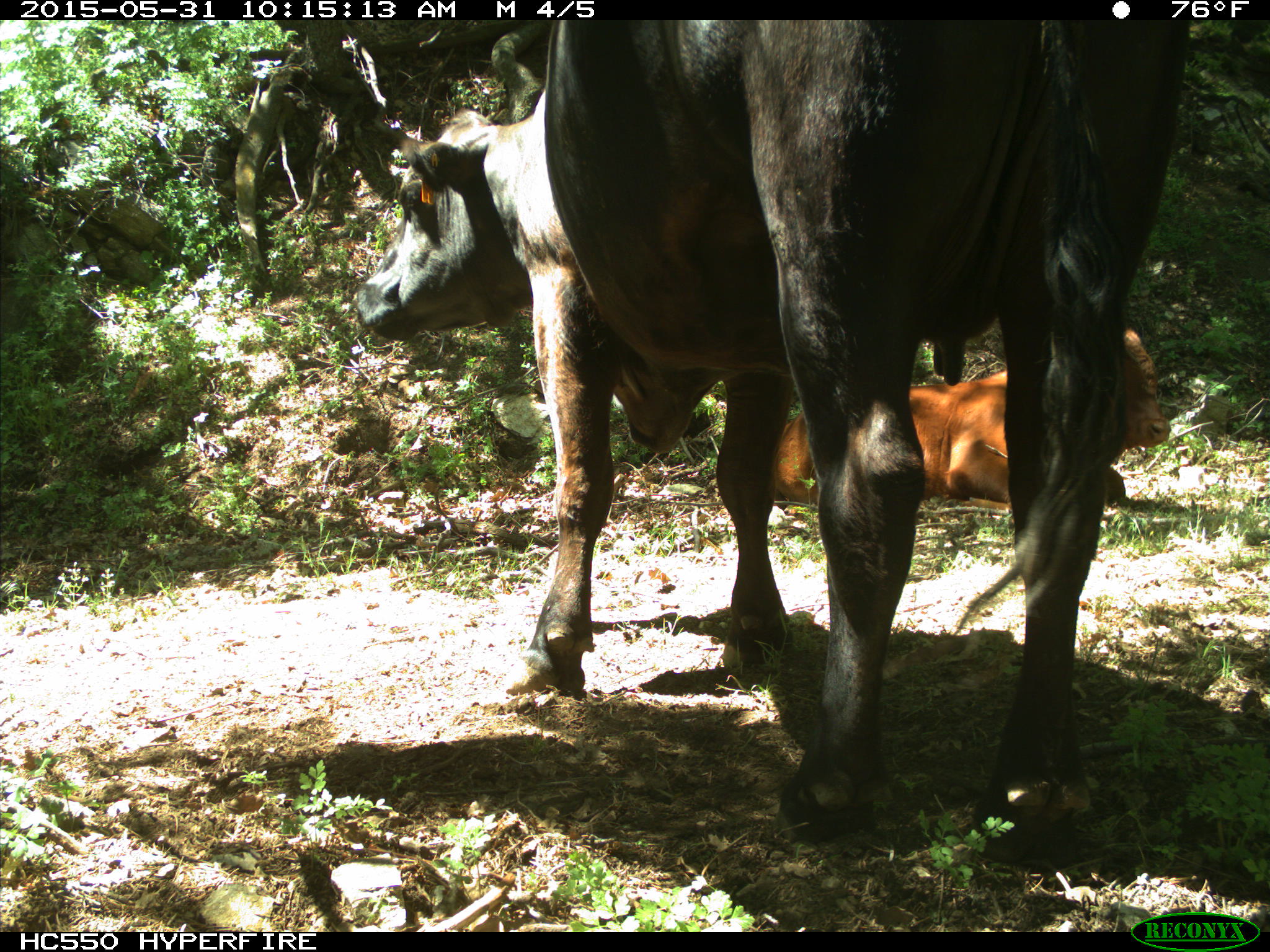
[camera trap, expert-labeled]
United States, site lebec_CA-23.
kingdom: Animalia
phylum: Chordata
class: Mammalia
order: Artiodactyla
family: Bovidae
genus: Bos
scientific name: Bos taurus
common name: domestic cow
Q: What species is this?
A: Bos taurus (domestic cow).